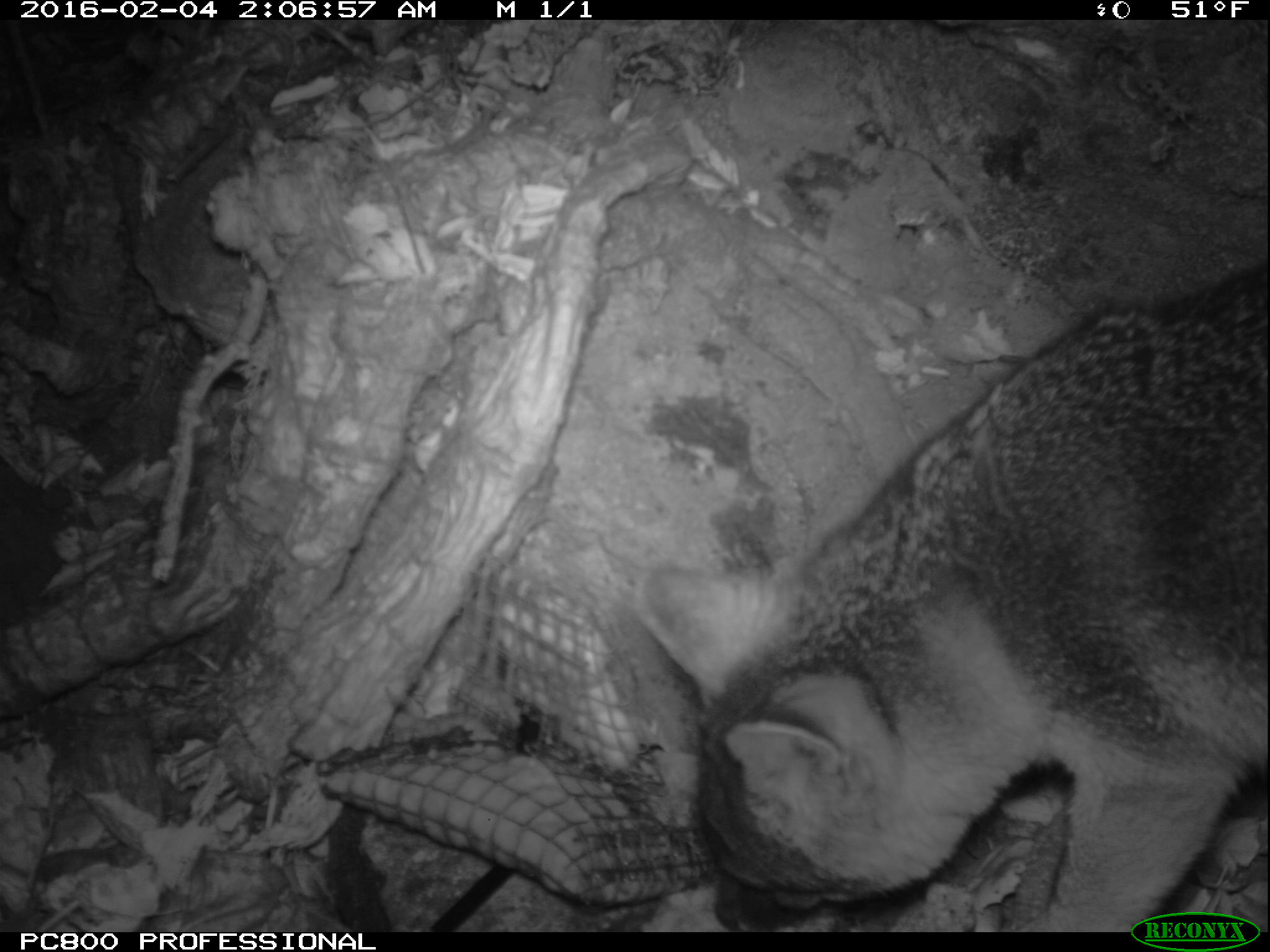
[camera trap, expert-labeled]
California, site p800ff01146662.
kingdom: Animalia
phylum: Chordata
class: Mammalia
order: Carnivora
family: Canidae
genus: Urocyon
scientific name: Urocyon littoralis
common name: island fox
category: fox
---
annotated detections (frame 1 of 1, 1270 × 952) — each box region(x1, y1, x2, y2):
fox: region(630, 265, 1269, 932)